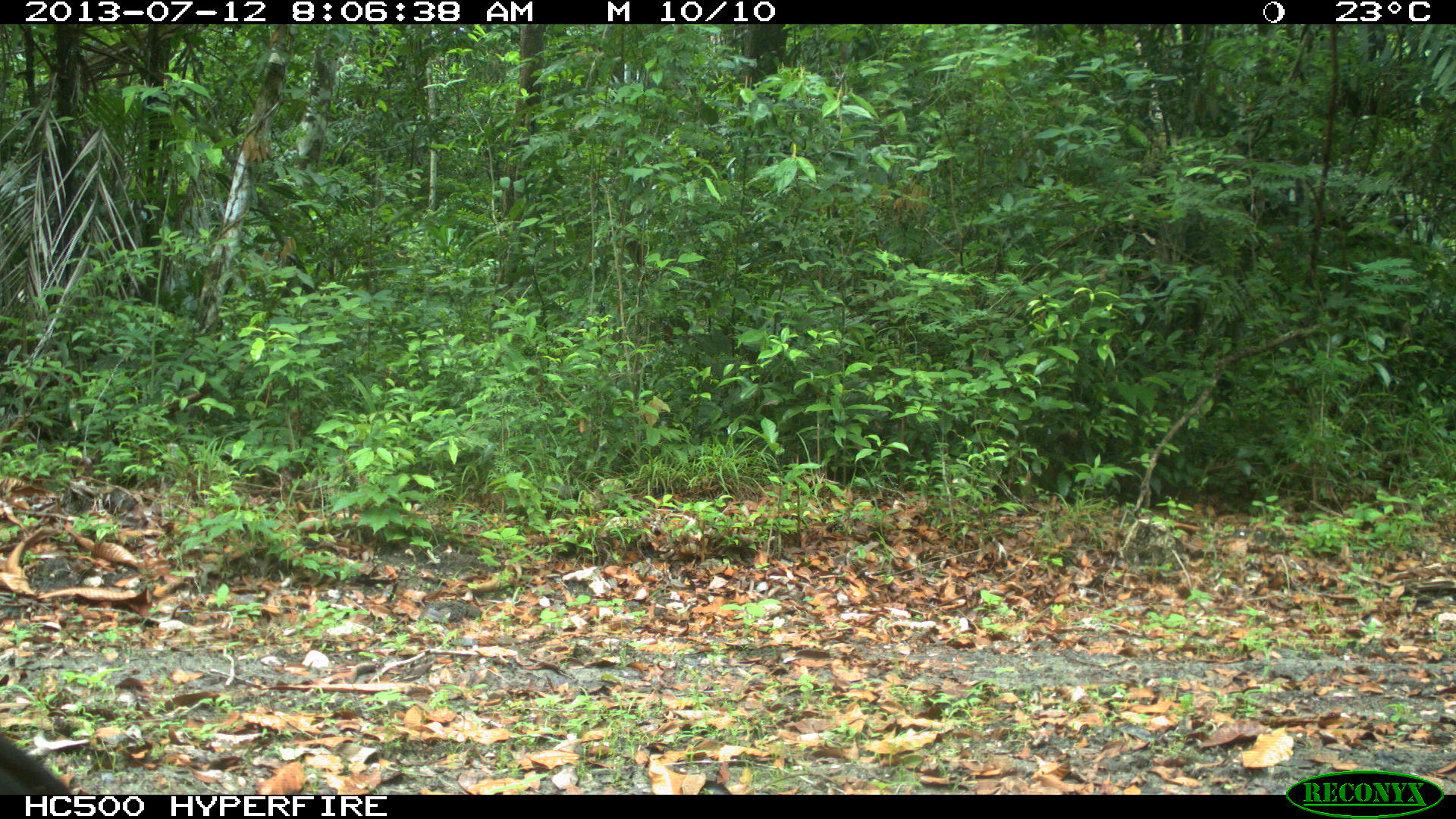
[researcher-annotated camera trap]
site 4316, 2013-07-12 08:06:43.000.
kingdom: Animalia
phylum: Chordata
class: Aves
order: Galliformes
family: Cracidae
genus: Crax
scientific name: Crax rubra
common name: great curassow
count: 1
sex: male